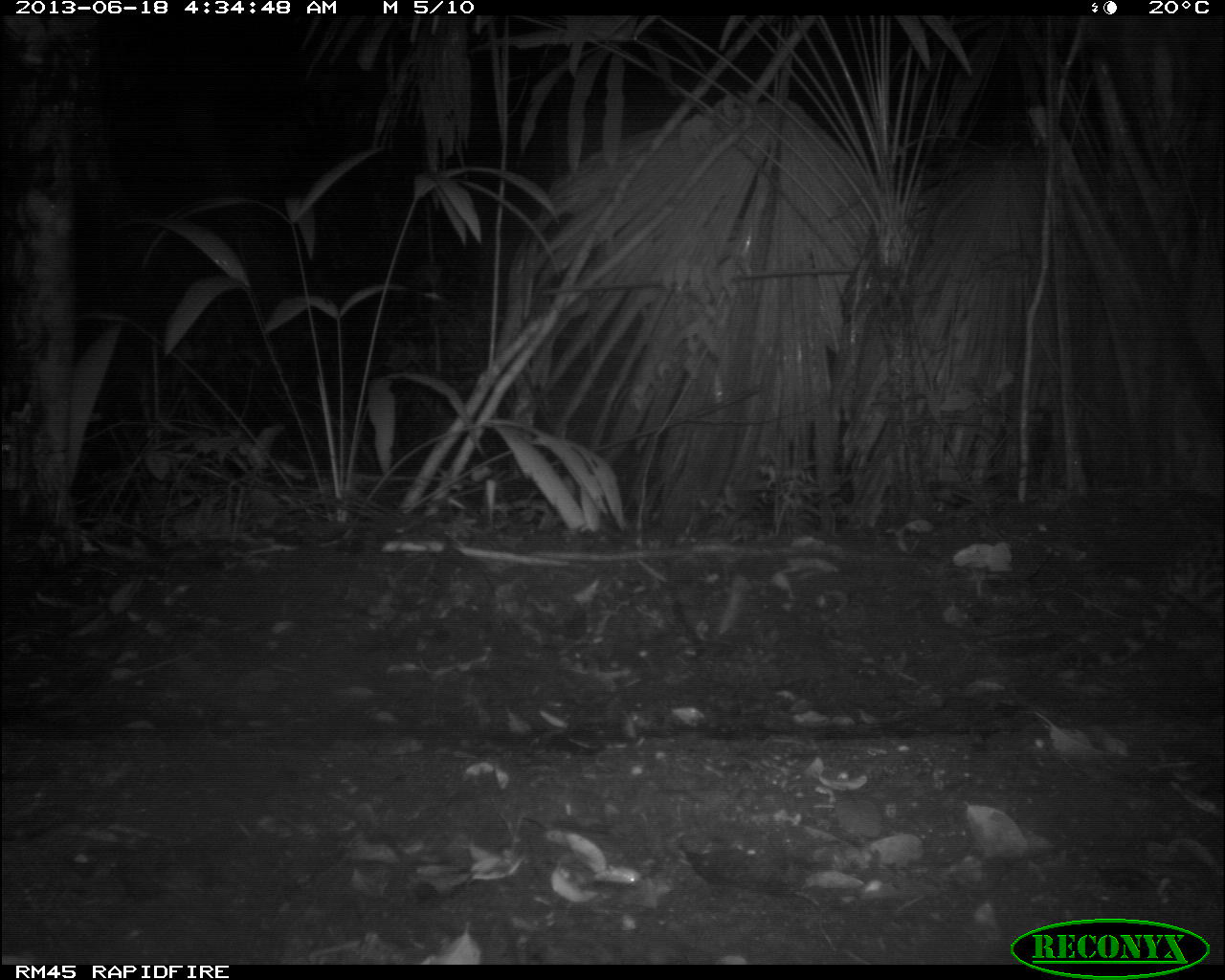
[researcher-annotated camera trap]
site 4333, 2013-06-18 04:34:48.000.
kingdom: Animalia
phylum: Chordata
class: Mammalia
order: Carnivora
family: Felidae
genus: Leopardus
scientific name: Leopardus pardalis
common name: ocelot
Leopardus pardalis (ocelot), count 1, sex female.